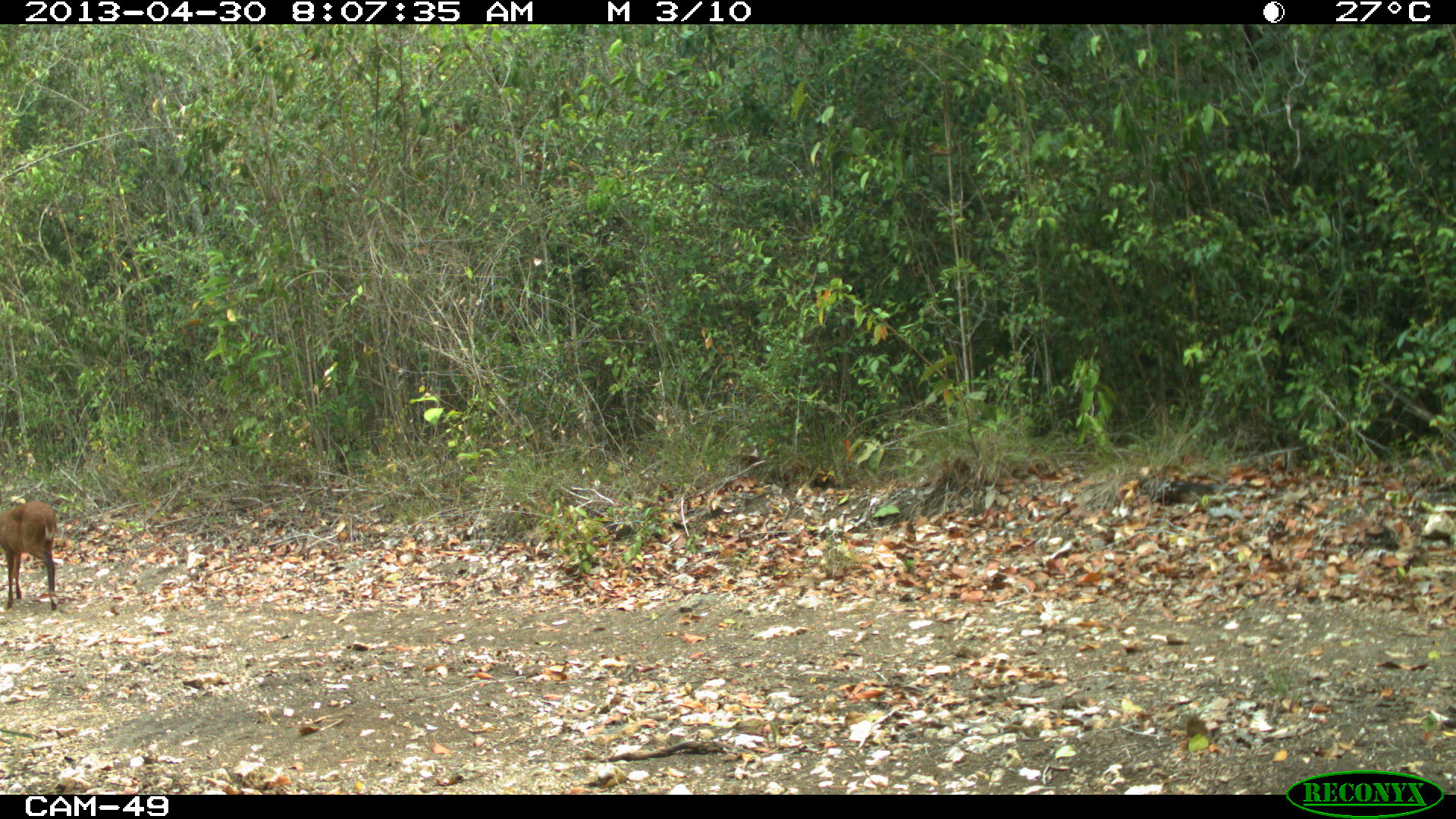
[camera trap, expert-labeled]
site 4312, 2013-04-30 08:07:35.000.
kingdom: Animalia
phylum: Chordata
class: Mammalia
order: Artiodactyla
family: Cervidae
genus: Mazama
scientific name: Mazama temama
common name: central american red brocket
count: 1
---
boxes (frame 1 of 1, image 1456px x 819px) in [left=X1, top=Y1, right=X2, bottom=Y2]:
mazama temama: [left=1, top=499, right=59, bottom=610]